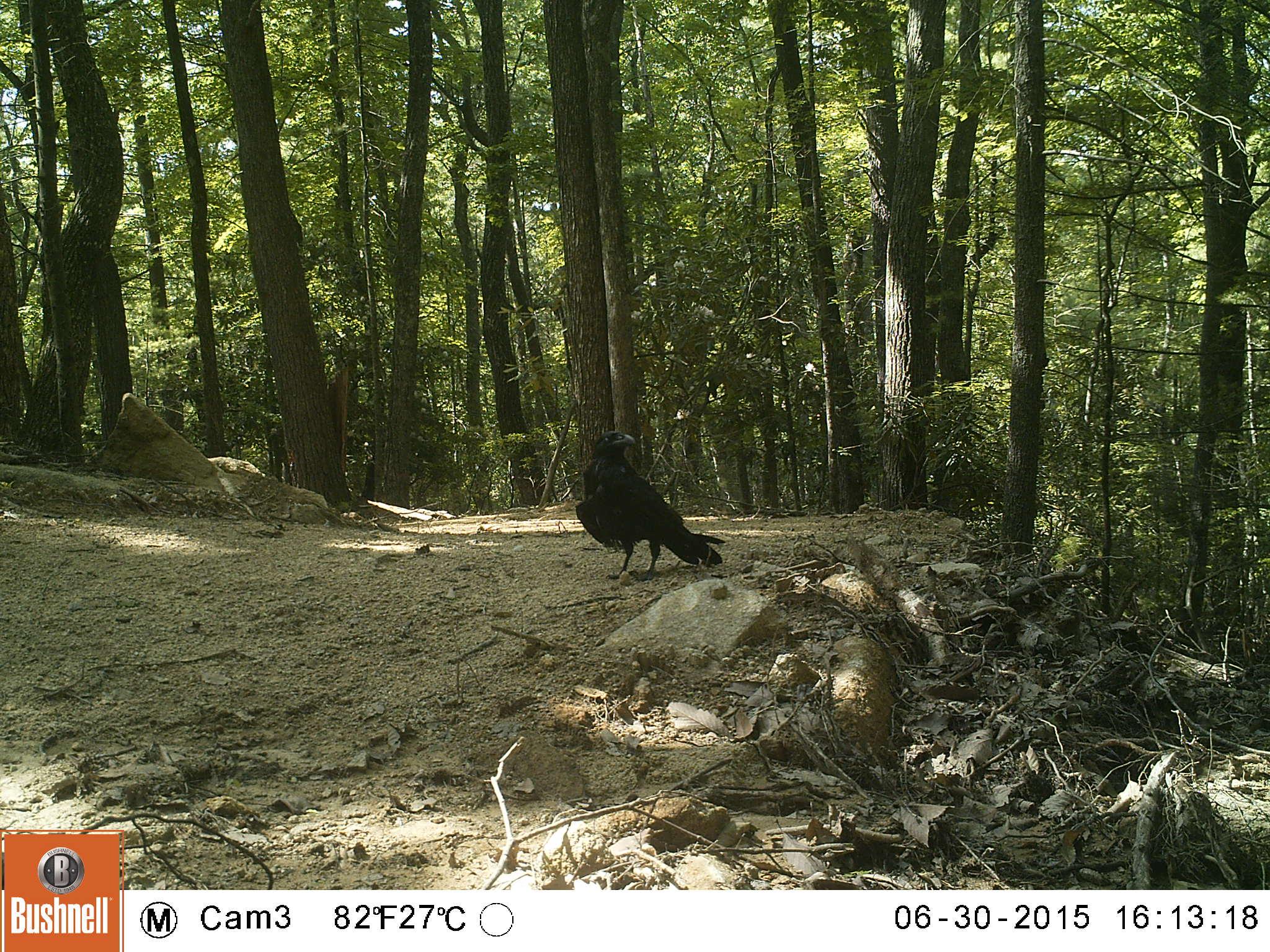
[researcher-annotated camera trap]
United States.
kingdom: Animalia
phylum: Chordata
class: Aves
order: Passeriformes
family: Corvidae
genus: Corvus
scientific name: Corvus brachyrhynchos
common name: american crow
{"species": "American Crow (Corvus brachyrhynchos)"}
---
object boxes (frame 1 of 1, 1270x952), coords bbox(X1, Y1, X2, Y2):
American Crow: bbox(562, 416, 731, 591)